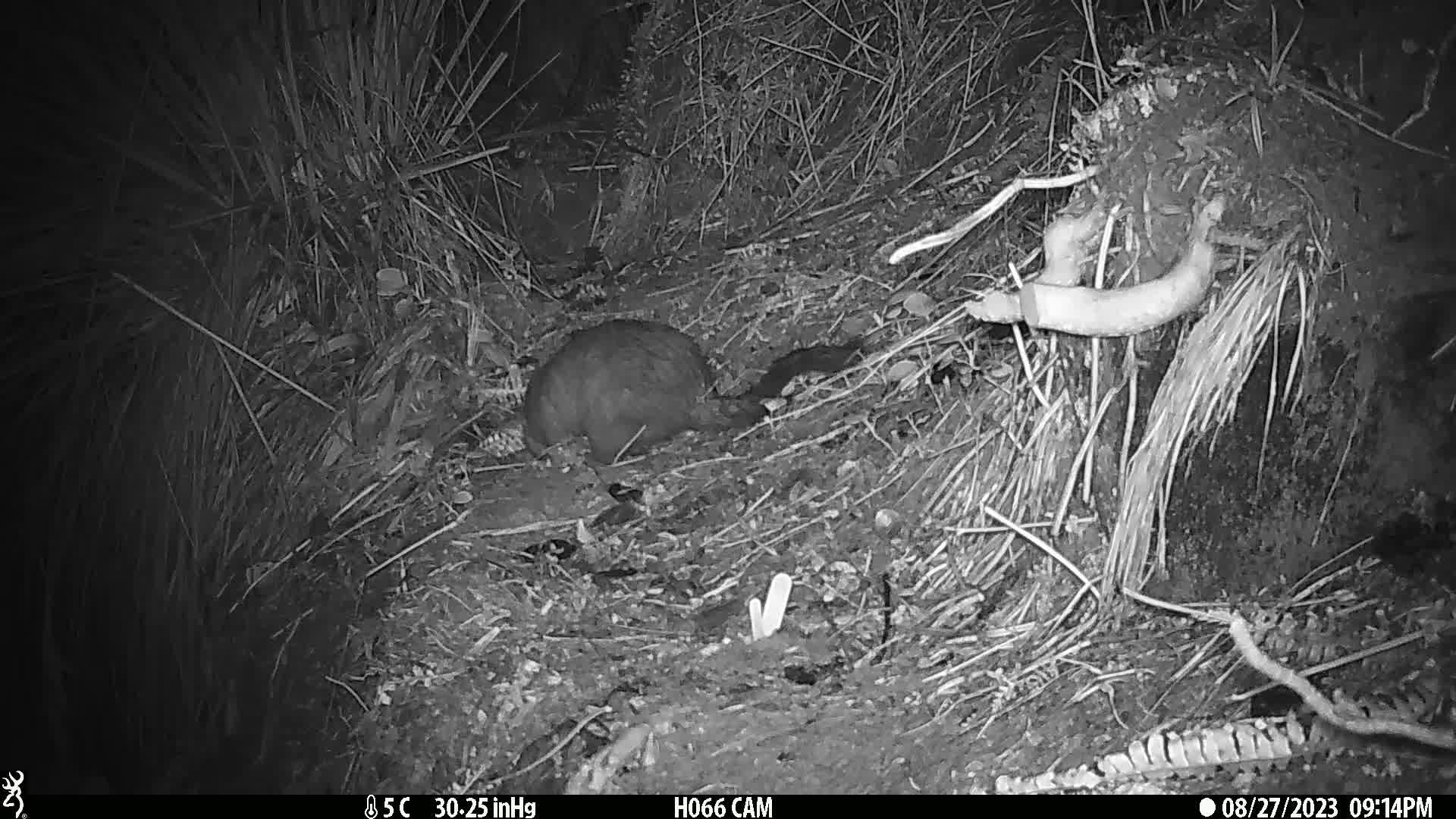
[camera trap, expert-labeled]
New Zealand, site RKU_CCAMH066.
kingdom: Animalia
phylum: Chordata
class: Mammalia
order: Diprotodontia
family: Phalangeridae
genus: Trichosurus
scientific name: Trichosurus vulpecula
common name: common brushtail possum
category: possum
Possum (common brushtail possum) (Trichosurus vulpecula).